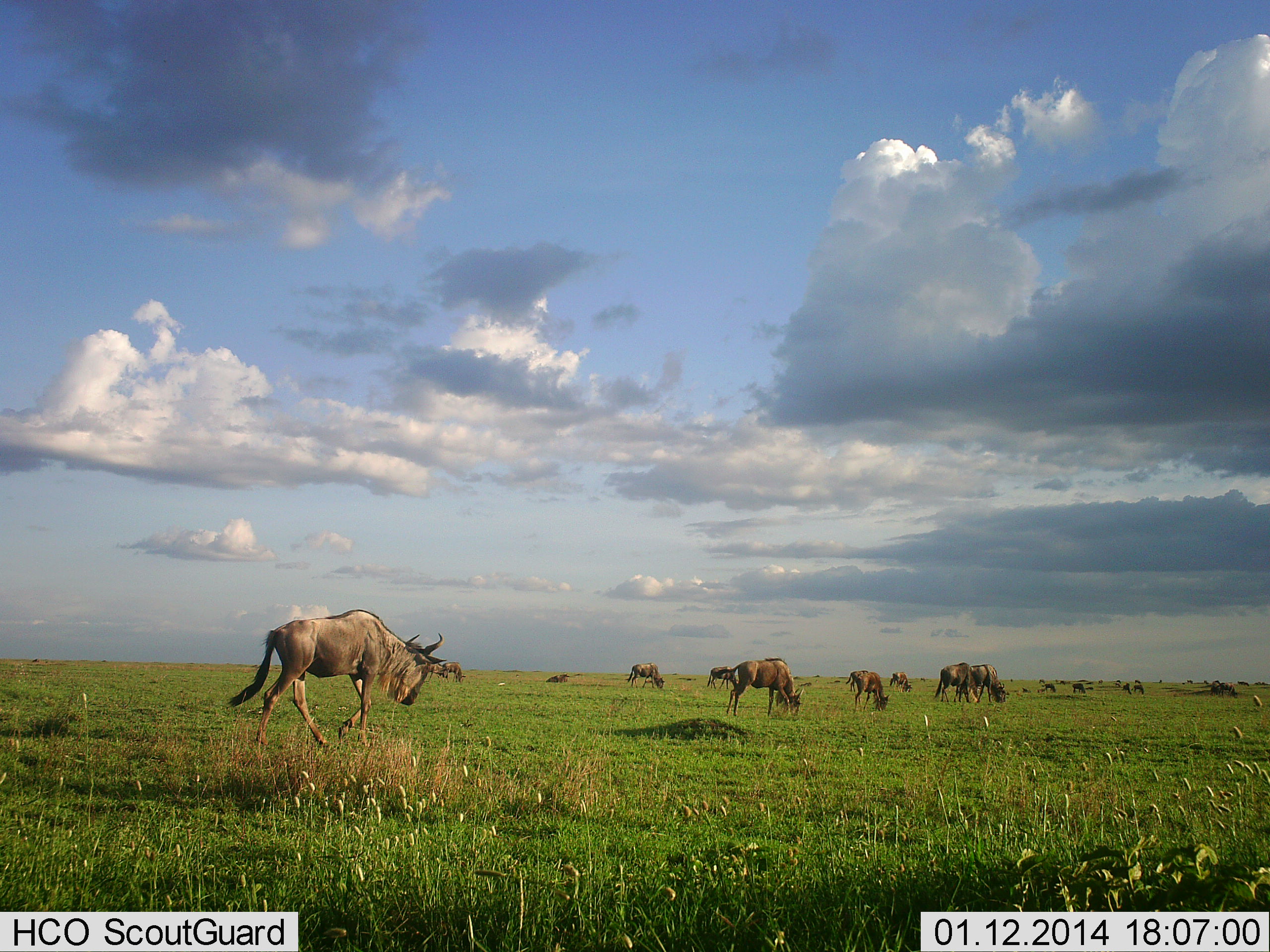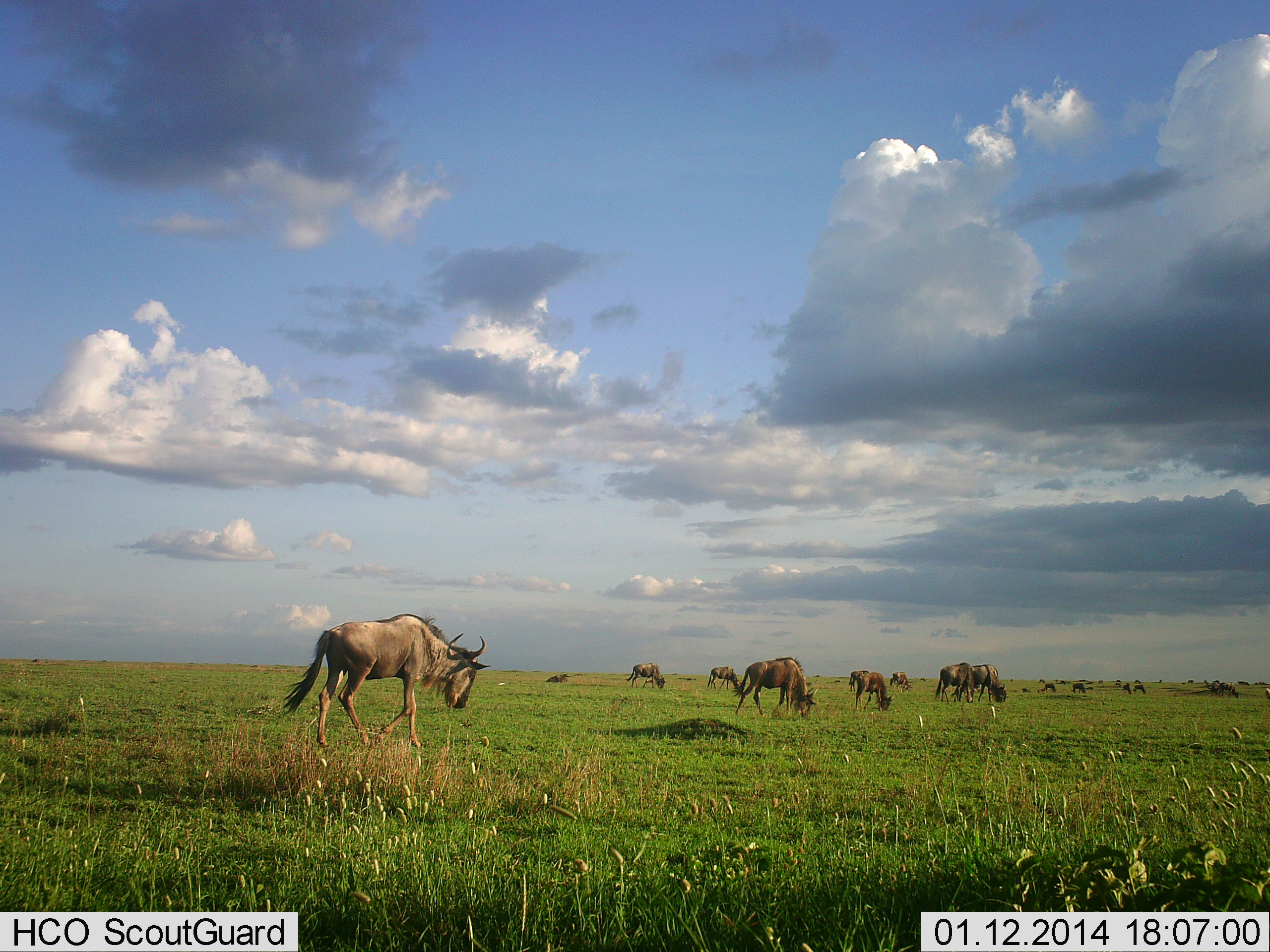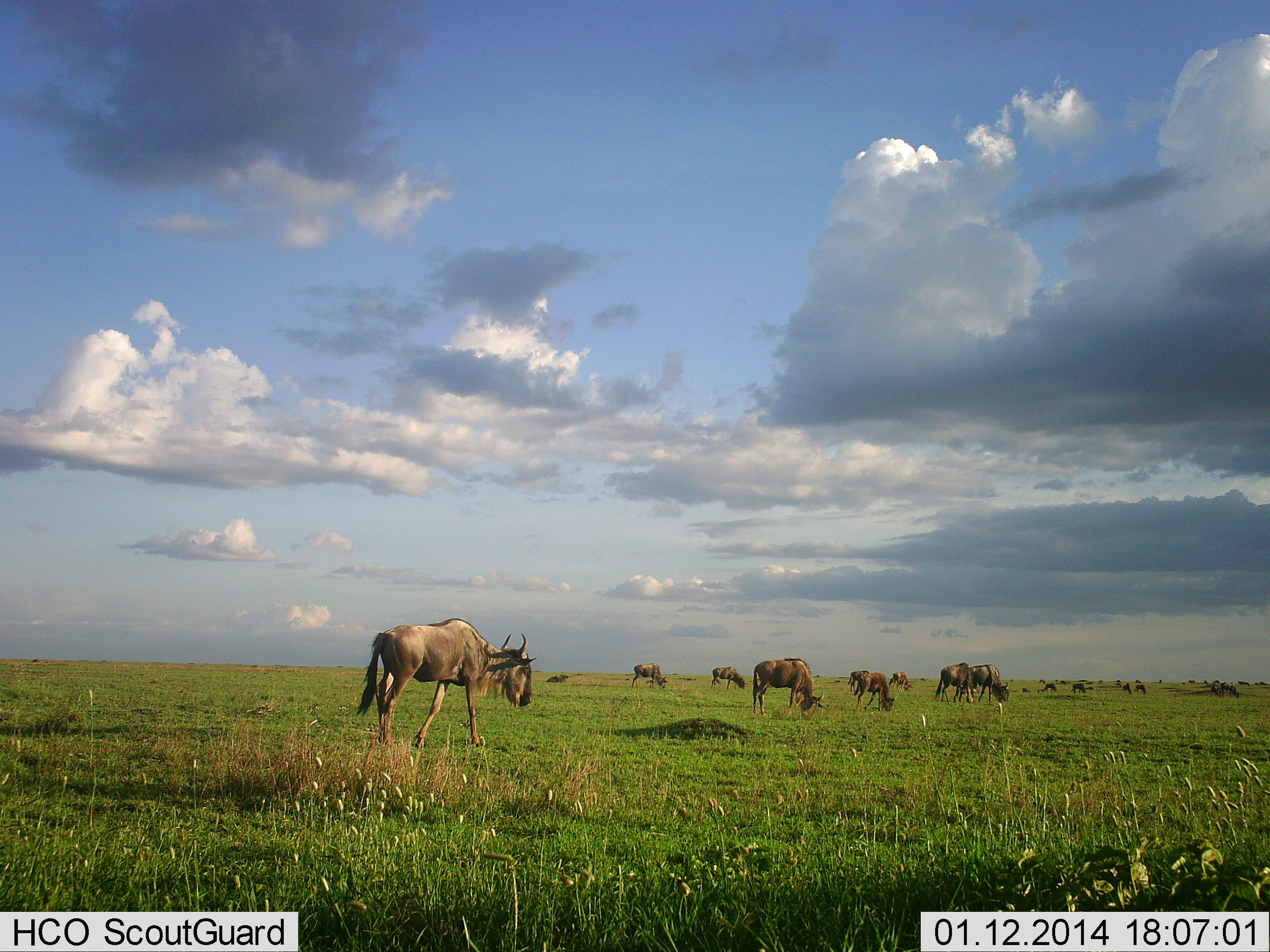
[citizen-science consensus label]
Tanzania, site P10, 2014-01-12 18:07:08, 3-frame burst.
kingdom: Animalia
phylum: Chordata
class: Mammalia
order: Artiodactyla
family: Bovidae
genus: Connochaetes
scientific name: Connochaetes taurinus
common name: blue wildebeest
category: wildebeest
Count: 11-50.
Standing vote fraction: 32%.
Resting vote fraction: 7%.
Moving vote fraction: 74%.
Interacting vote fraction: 4%.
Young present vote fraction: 1%.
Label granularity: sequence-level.